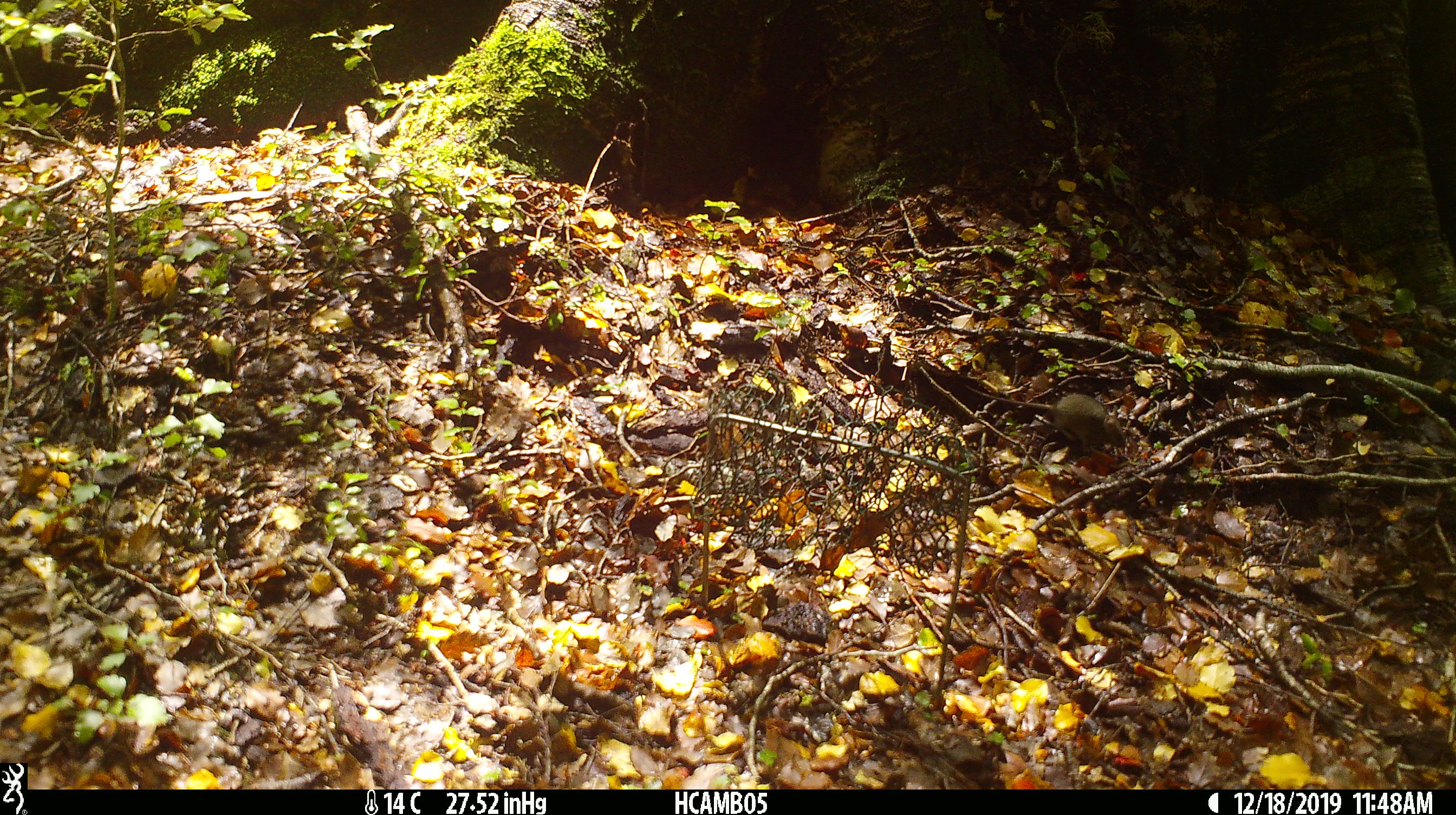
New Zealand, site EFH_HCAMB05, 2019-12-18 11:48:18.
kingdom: Animalia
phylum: Chordata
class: Mammalia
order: Rodentia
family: Muridae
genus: Mus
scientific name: Mus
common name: mouse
Mouse (Mus).